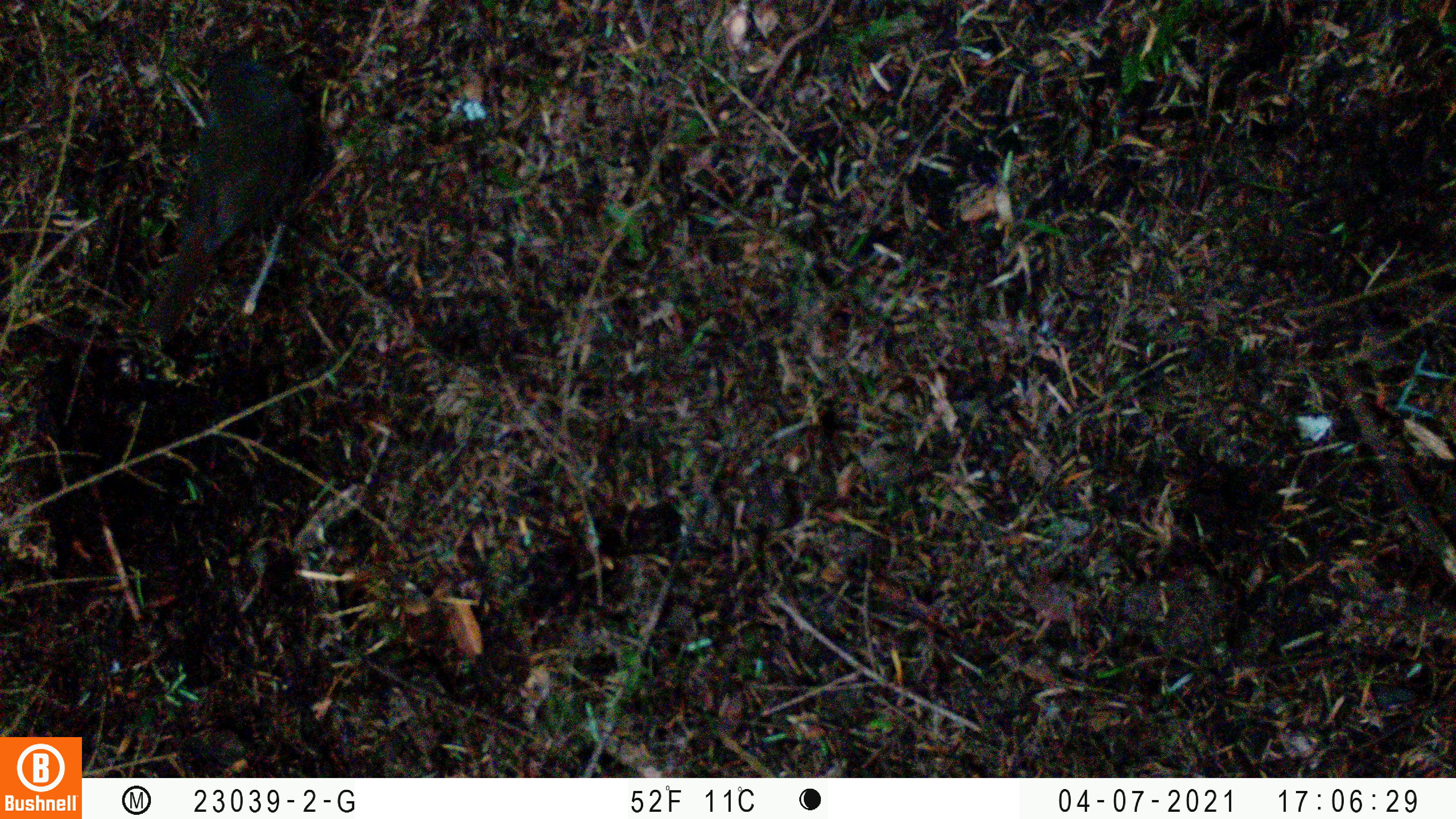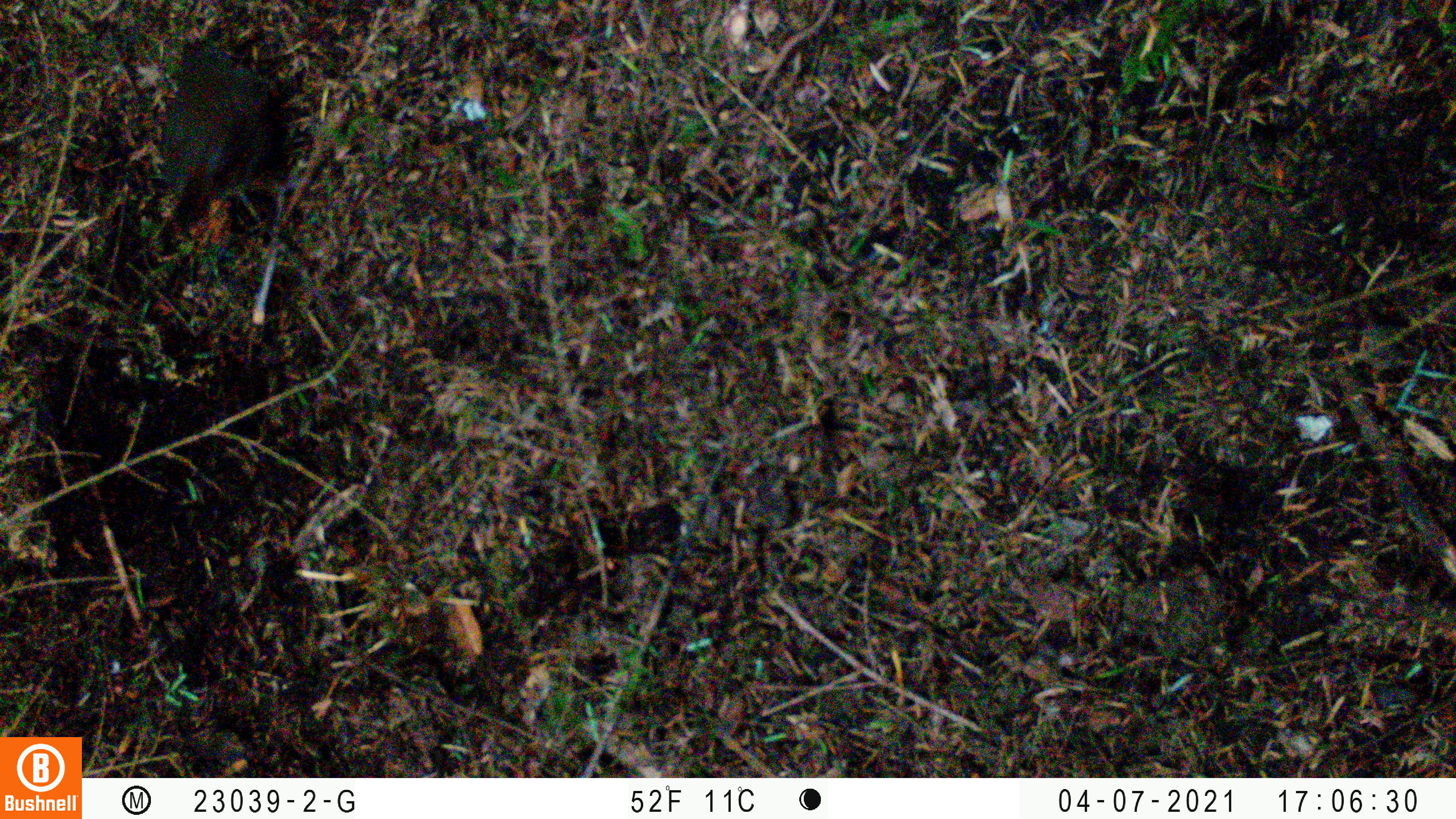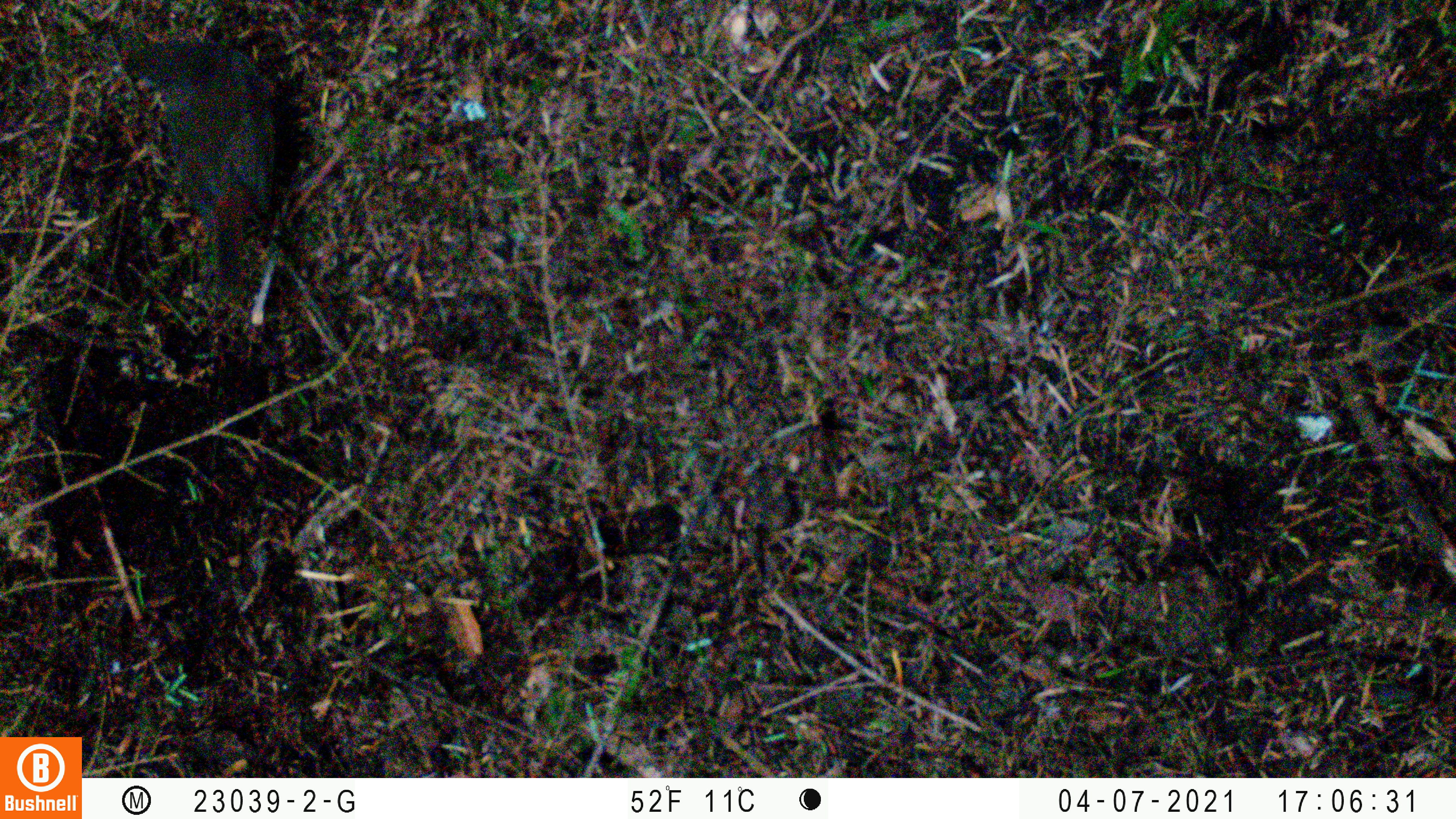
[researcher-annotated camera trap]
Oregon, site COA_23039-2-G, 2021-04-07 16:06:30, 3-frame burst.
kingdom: Animalia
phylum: Chordata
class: Aves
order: Passeriformes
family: Turdidae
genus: Catharus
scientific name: Catharus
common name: brown thrushes and nightingale-thrushes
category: catharus species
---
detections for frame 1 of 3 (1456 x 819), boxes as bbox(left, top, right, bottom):
catharus species: bbox(116, 23, 335, 358)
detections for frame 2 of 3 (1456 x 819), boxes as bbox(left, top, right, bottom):
catharus species: bbox(128, 13, 296, 269)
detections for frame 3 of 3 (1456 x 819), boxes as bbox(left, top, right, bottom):
catharus species: bbox(107, 25, 339, 318)